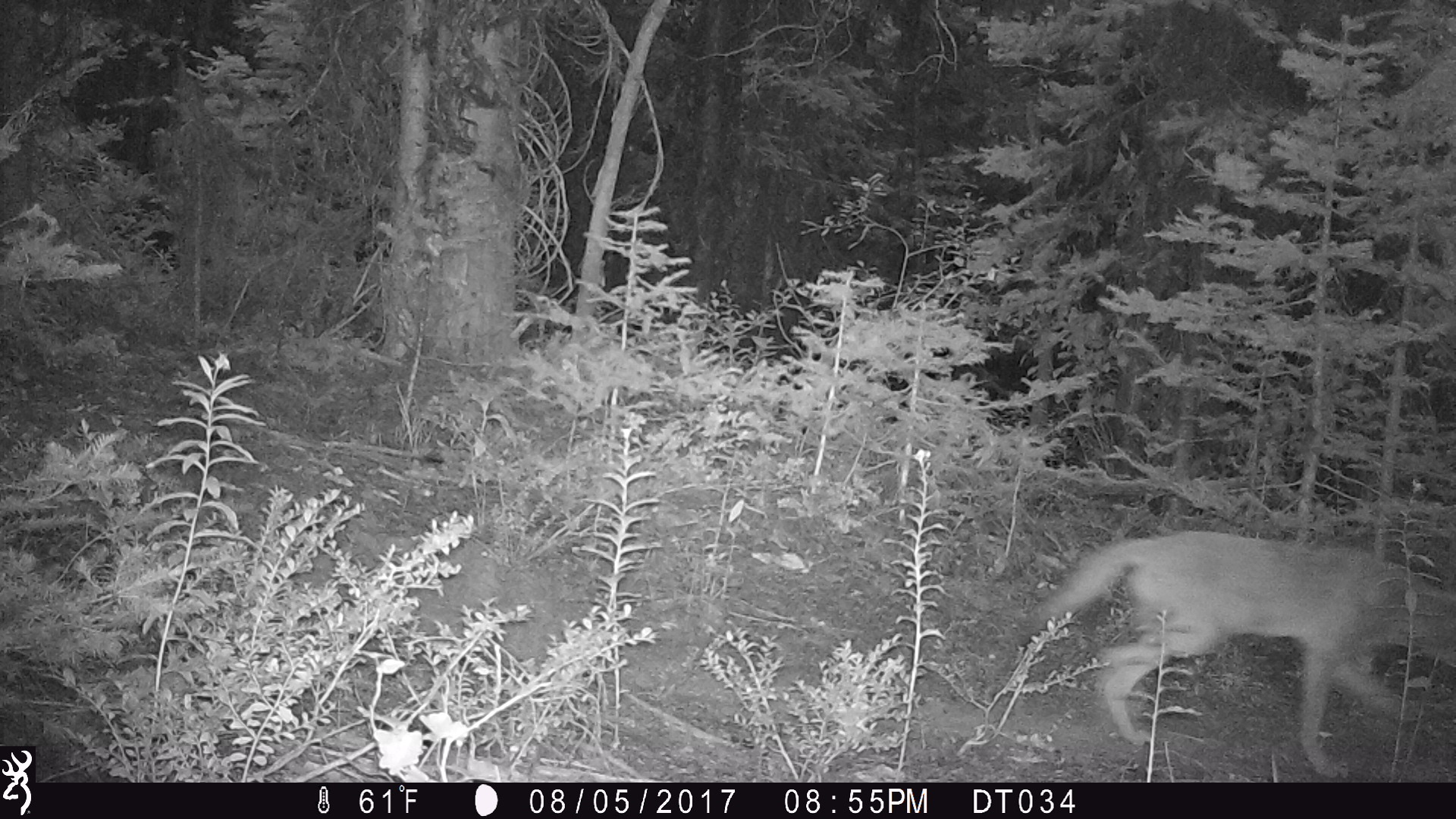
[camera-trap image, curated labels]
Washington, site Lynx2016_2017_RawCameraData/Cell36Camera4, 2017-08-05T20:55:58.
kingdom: Animalia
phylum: Chordata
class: Mammalia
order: Carnivora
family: Canidae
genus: Canis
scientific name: Canis latrans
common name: coyote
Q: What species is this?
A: Canis latrans (coyote).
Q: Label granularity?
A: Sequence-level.